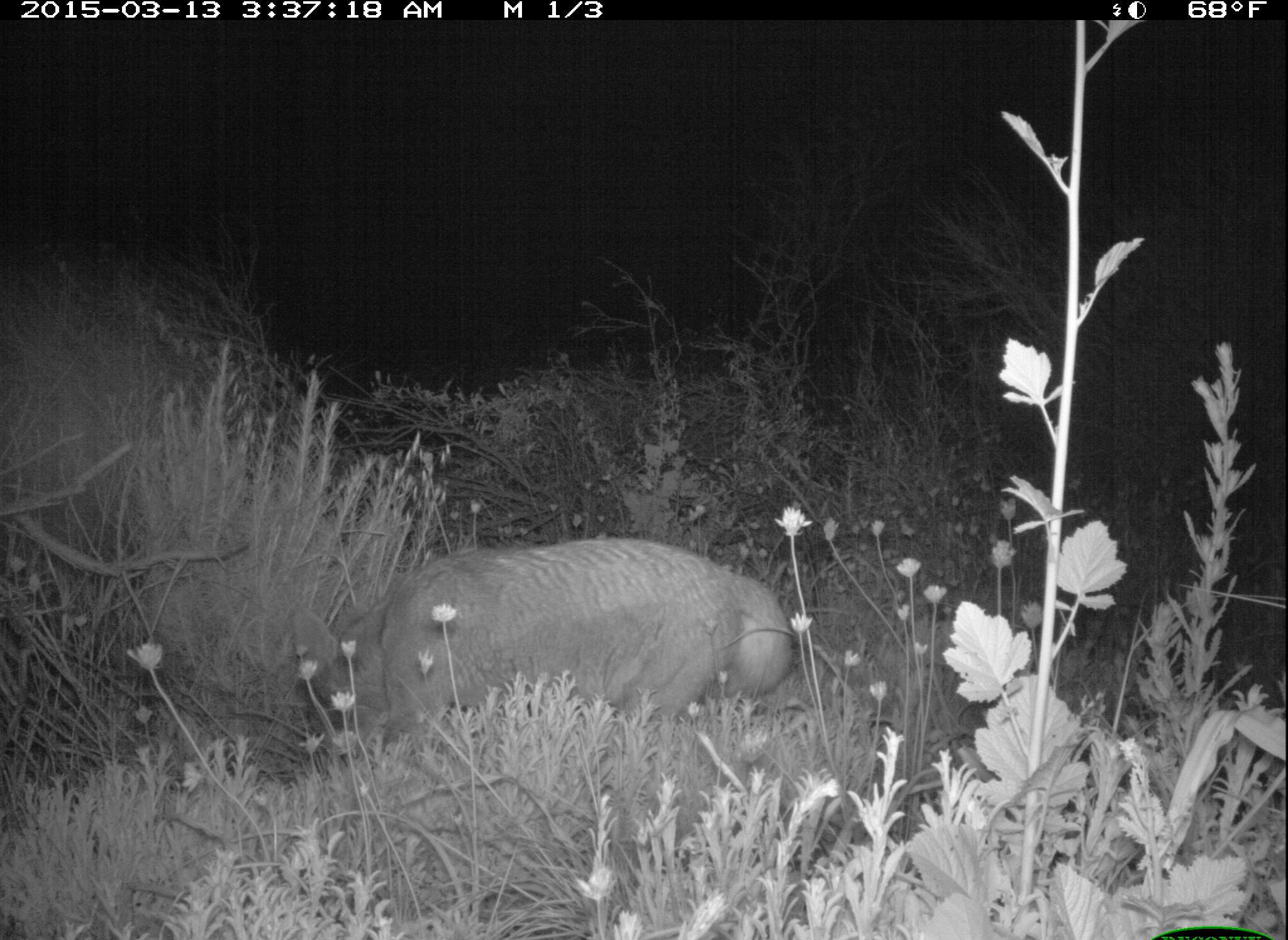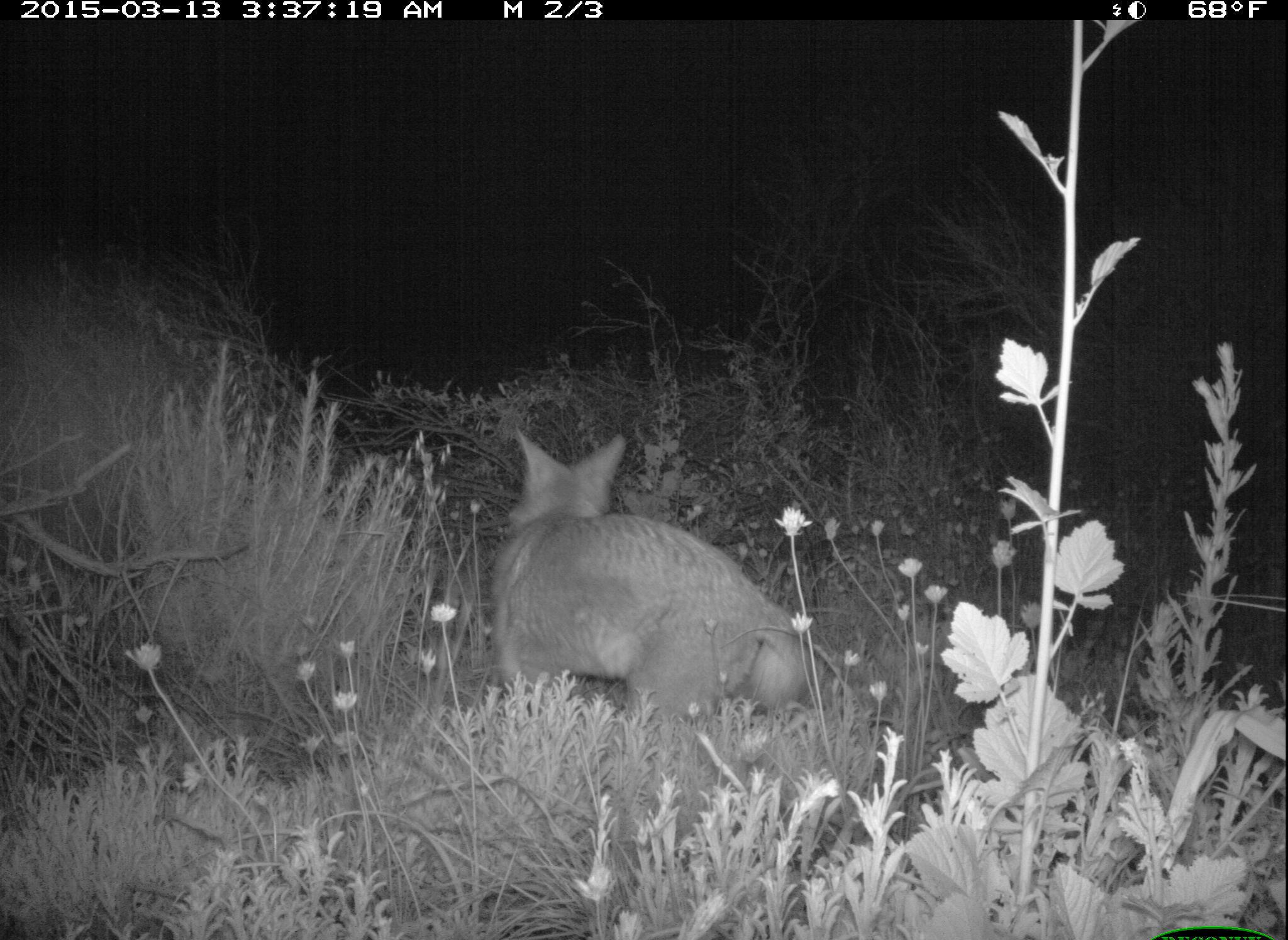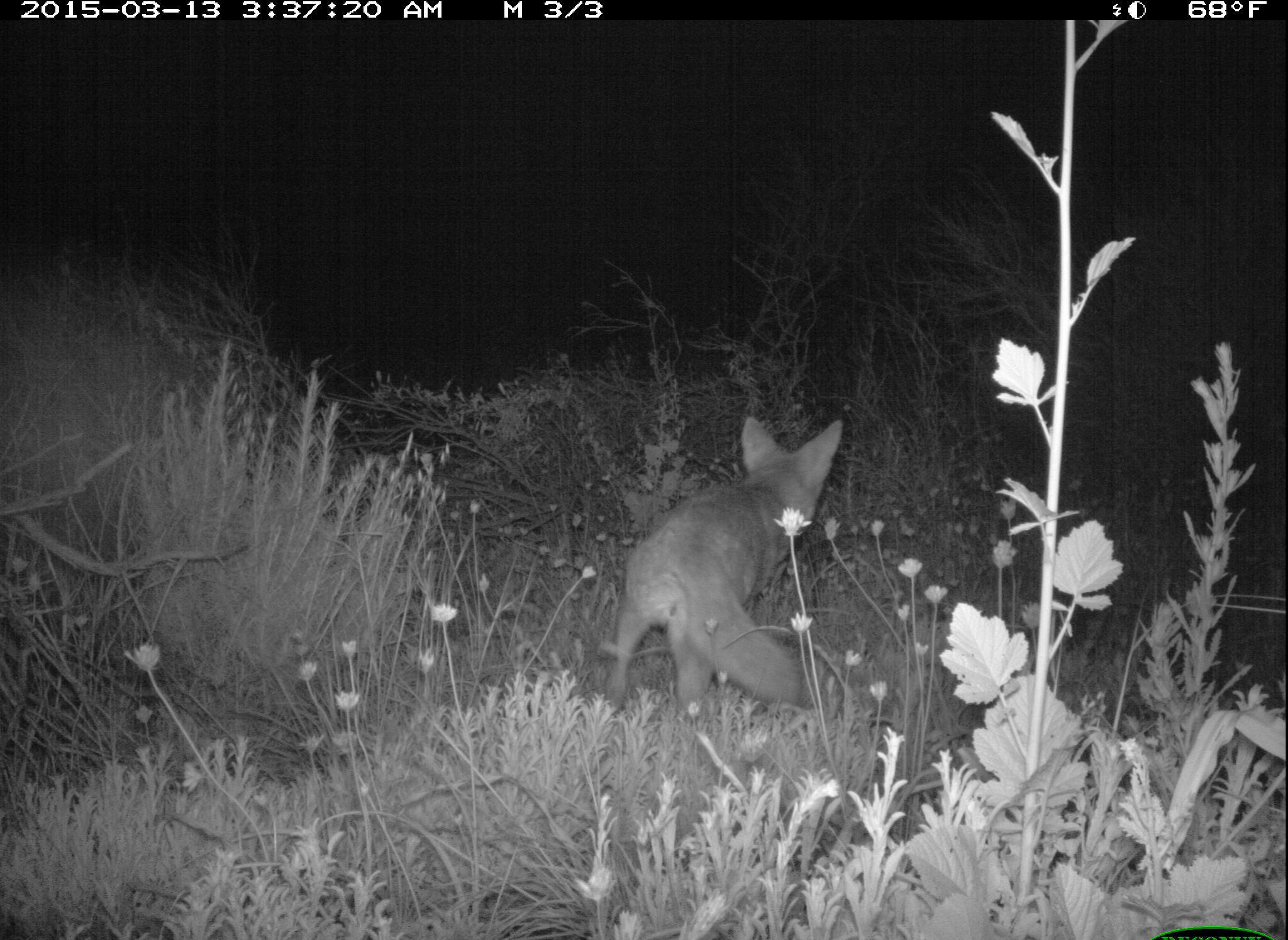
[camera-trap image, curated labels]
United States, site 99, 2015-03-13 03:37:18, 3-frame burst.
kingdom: Animalia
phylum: Chordata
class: Mammalia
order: Carnivora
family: Canidae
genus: Canis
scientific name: Canis latrans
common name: coyote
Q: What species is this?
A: Coyote (Canis latrans).